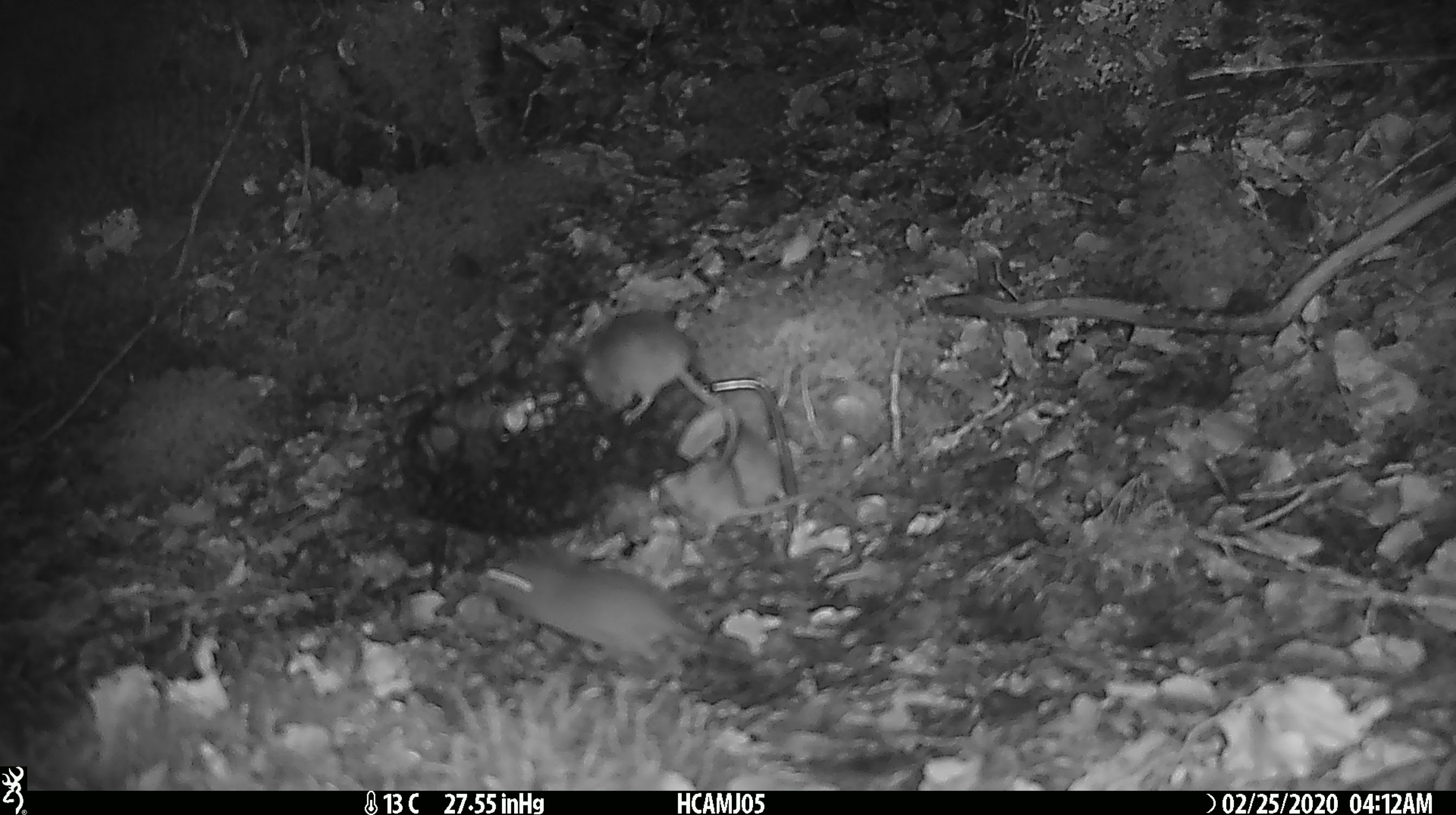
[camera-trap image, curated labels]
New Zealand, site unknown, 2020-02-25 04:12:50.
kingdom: Animalia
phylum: Chordata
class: Mammalia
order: Rodentia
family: Muridae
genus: Mus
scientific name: Mus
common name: mouse